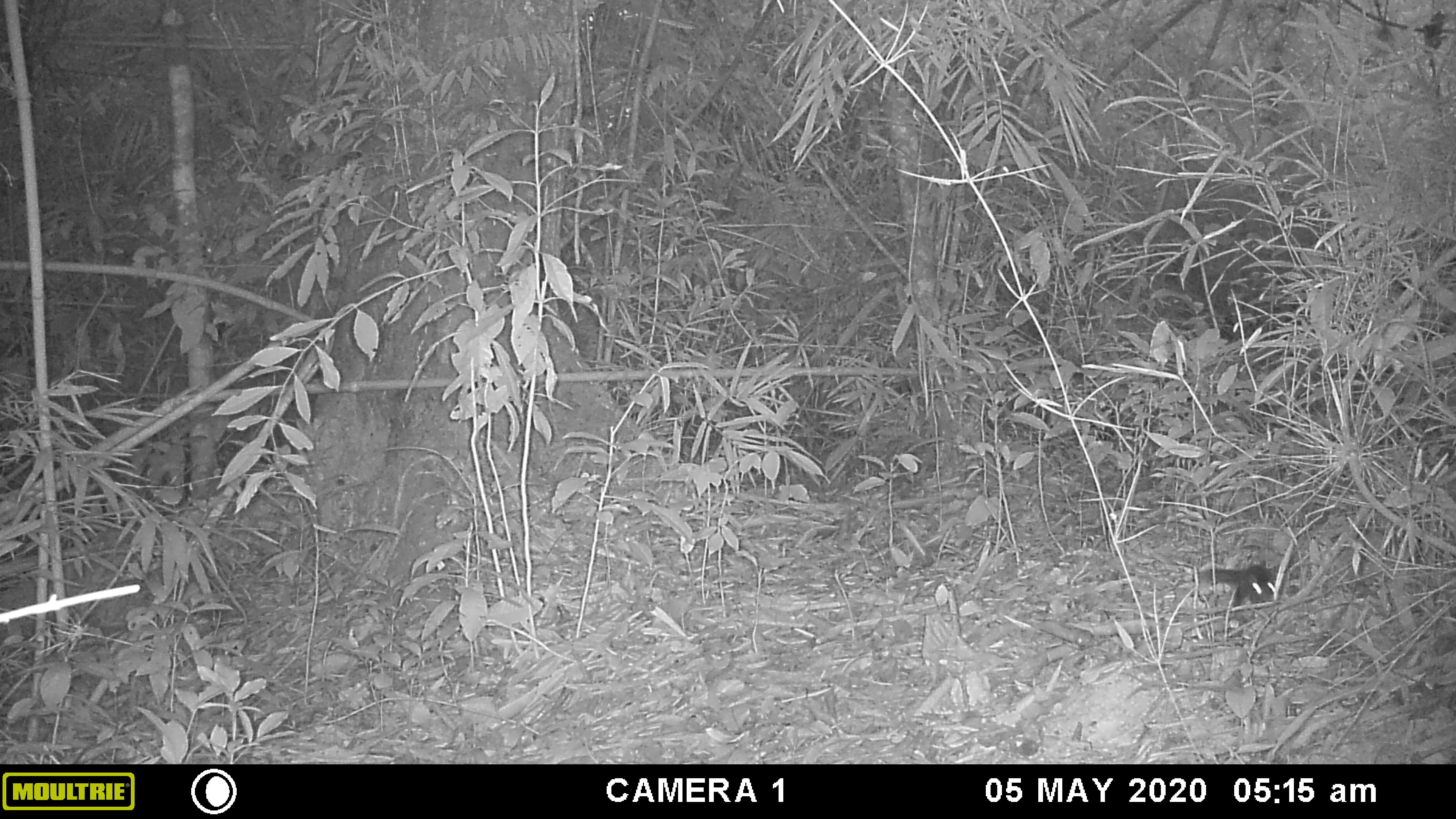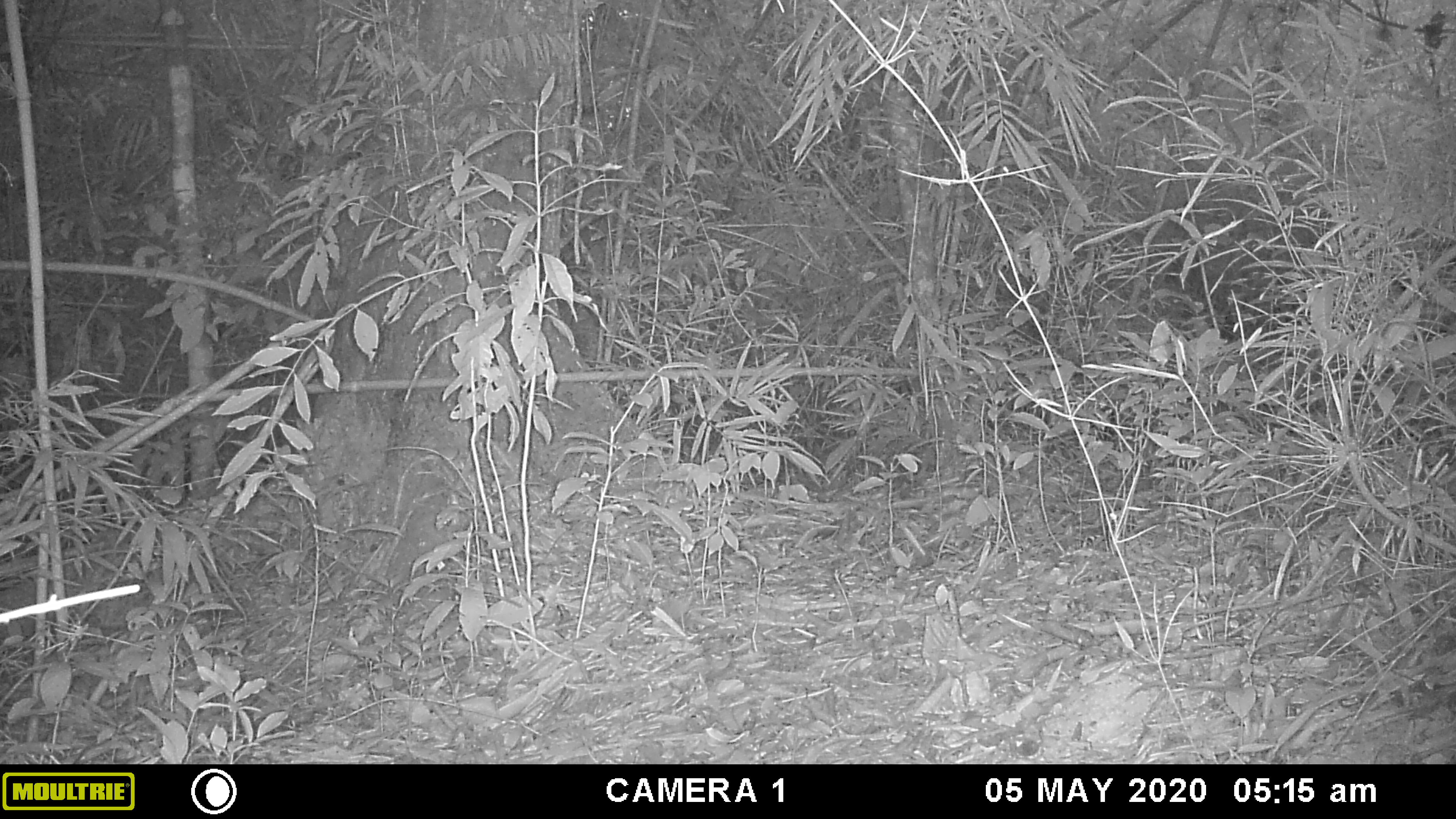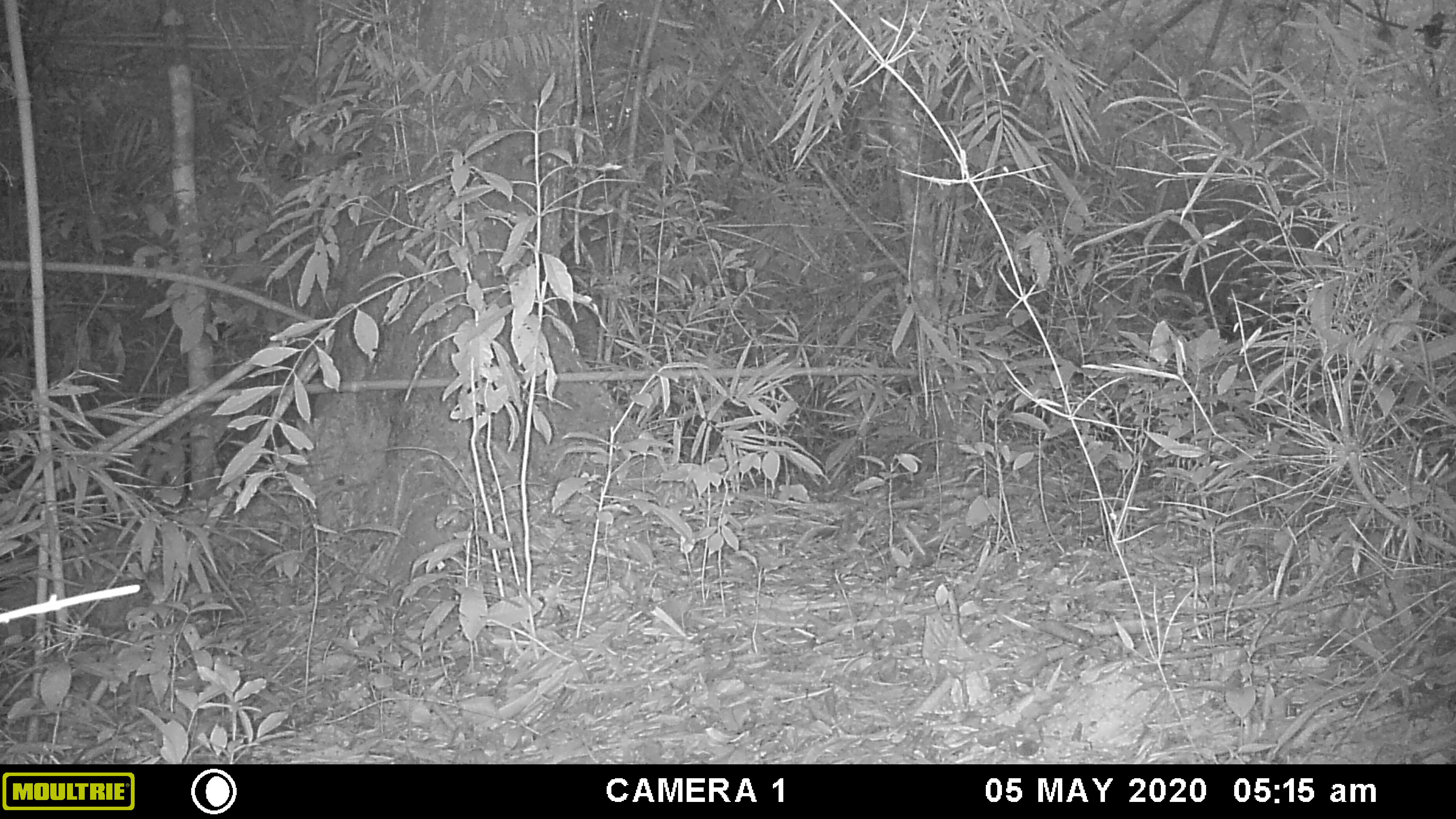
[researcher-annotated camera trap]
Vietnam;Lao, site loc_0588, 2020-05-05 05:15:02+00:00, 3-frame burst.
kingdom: Animalia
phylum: Chordata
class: Mammalia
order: Rodentia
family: Sciuridae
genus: Sciurus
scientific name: Sciurus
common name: squirrel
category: unidentified squirrel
Unidentified squirrel (squirrel) (Sciurus). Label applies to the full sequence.